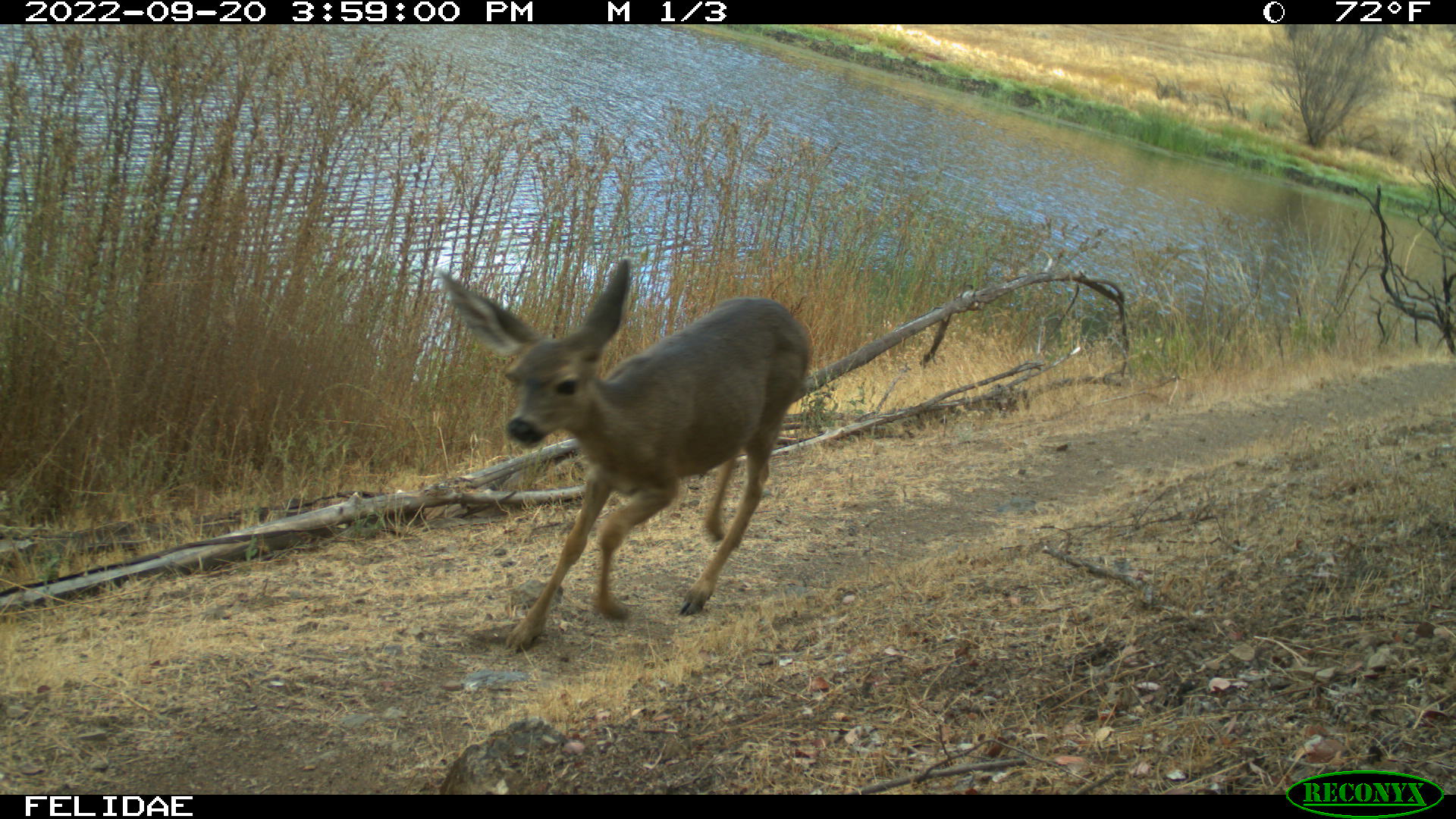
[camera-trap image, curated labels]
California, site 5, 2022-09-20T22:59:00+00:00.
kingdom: Animalia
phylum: Chordata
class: Mammalia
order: Artiodactyla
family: Cervidae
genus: Odocoileus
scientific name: Odocoileus hemionus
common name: mule deer